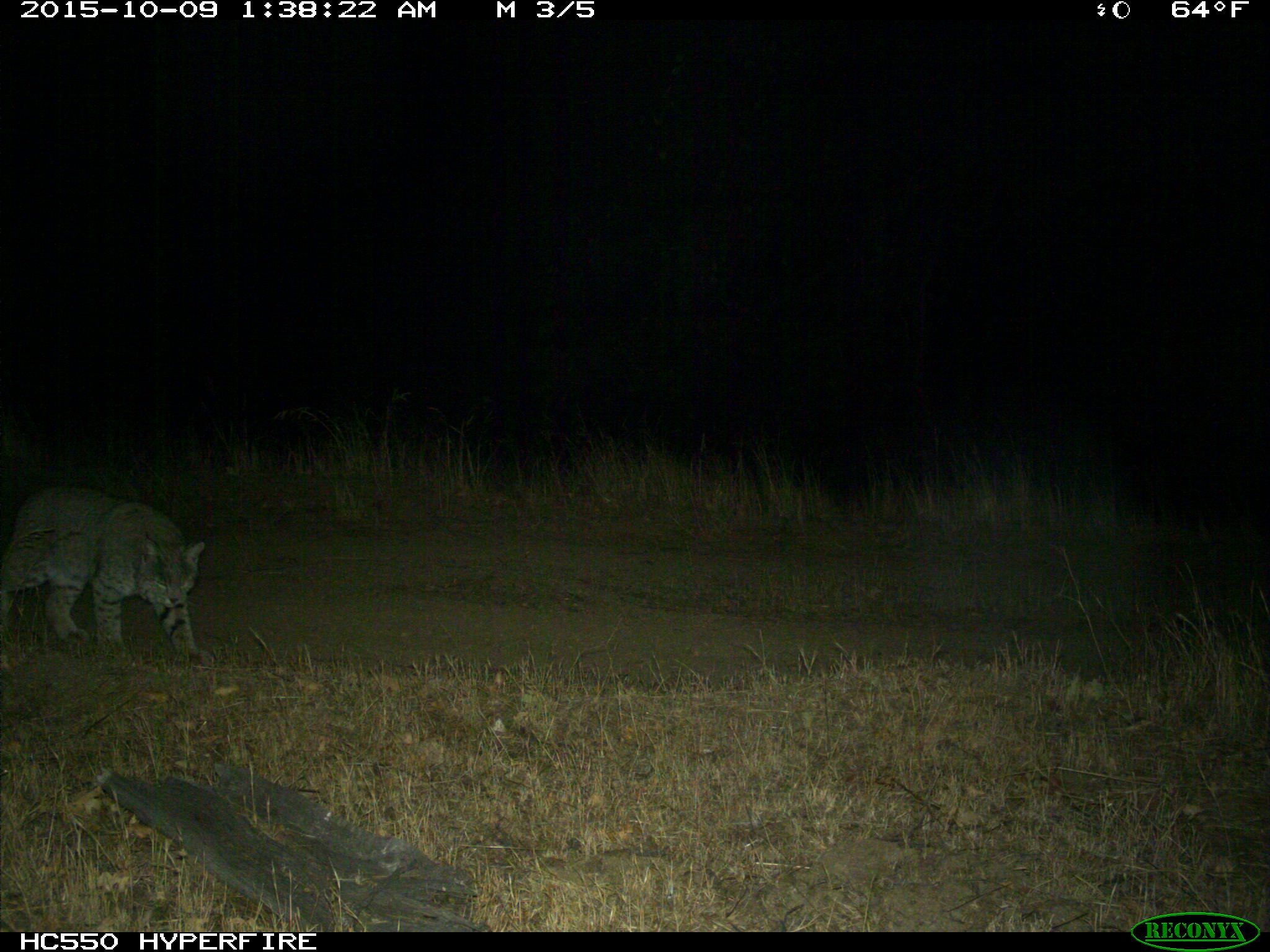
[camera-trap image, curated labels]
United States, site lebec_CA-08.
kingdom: Animalia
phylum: Chordata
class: Mammalia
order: Carnivora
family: Felidae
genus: Lynx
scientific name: Lynx rufus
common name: bobcat